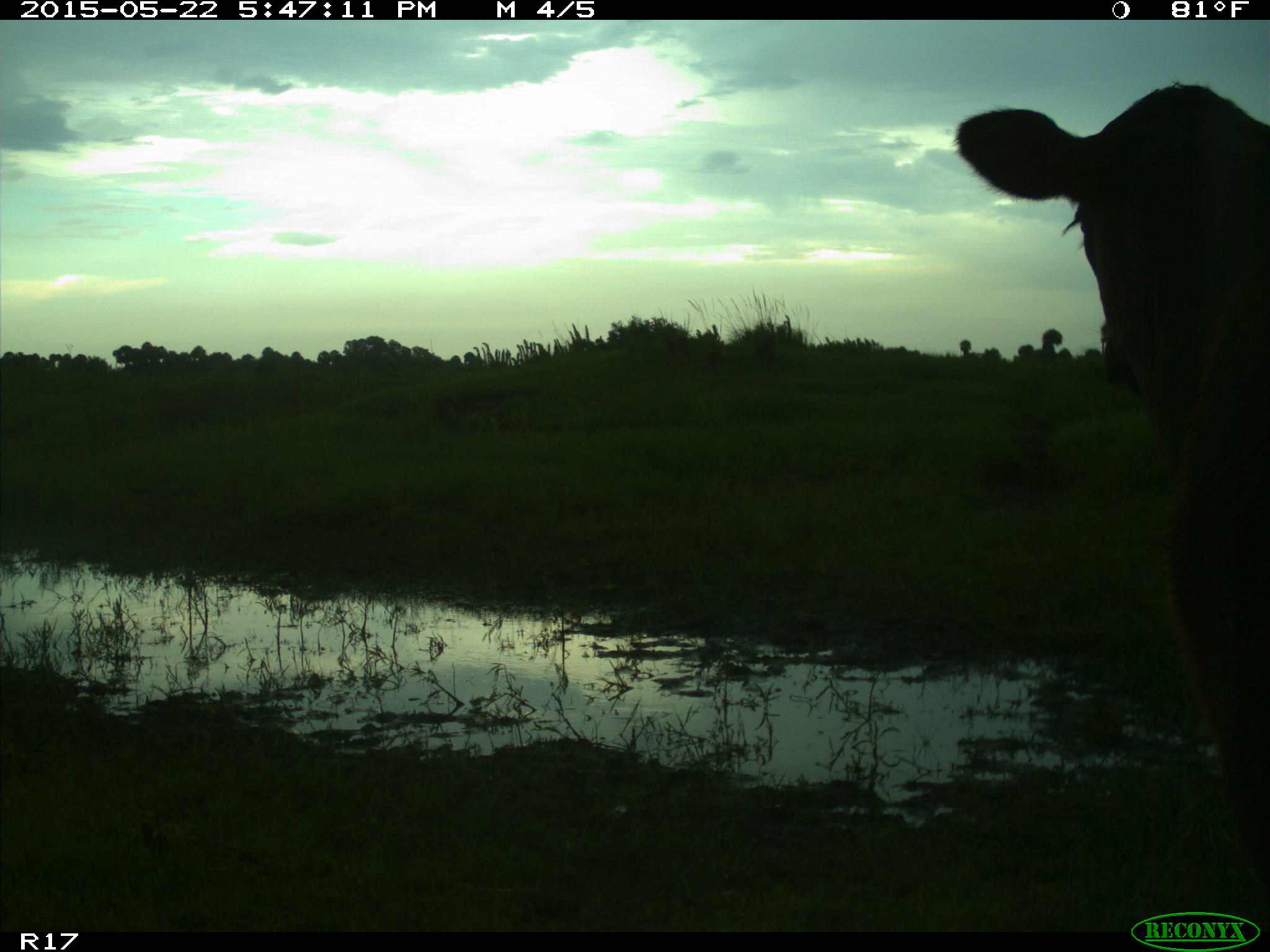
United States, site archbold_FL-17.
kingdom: Animalia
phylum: Chordata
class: Mammalia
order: Artiodactyla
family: Bovidae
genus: Bos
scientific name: Bos taurus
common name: domestic cow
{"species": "Bos taurus (domestic cow)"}